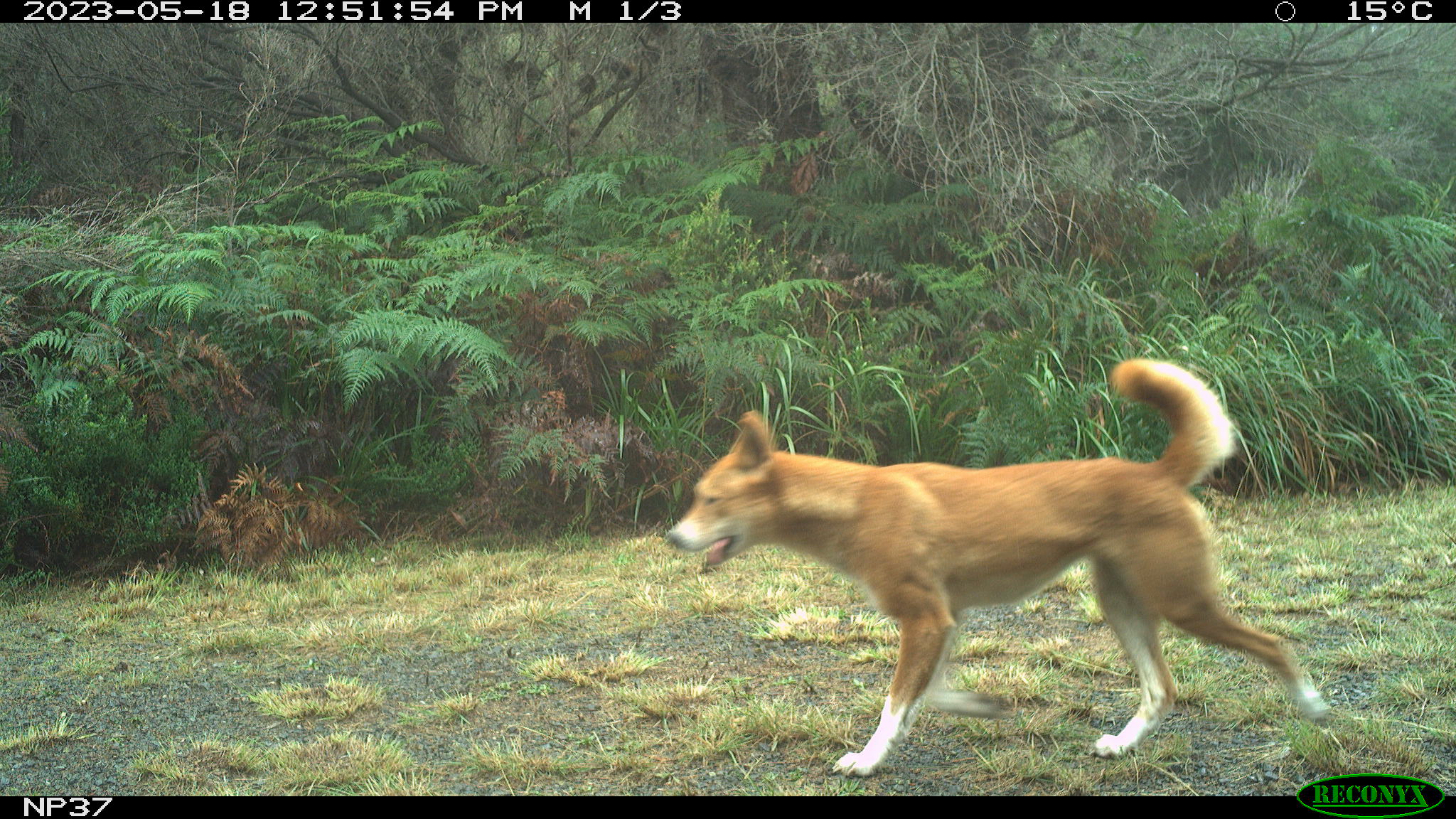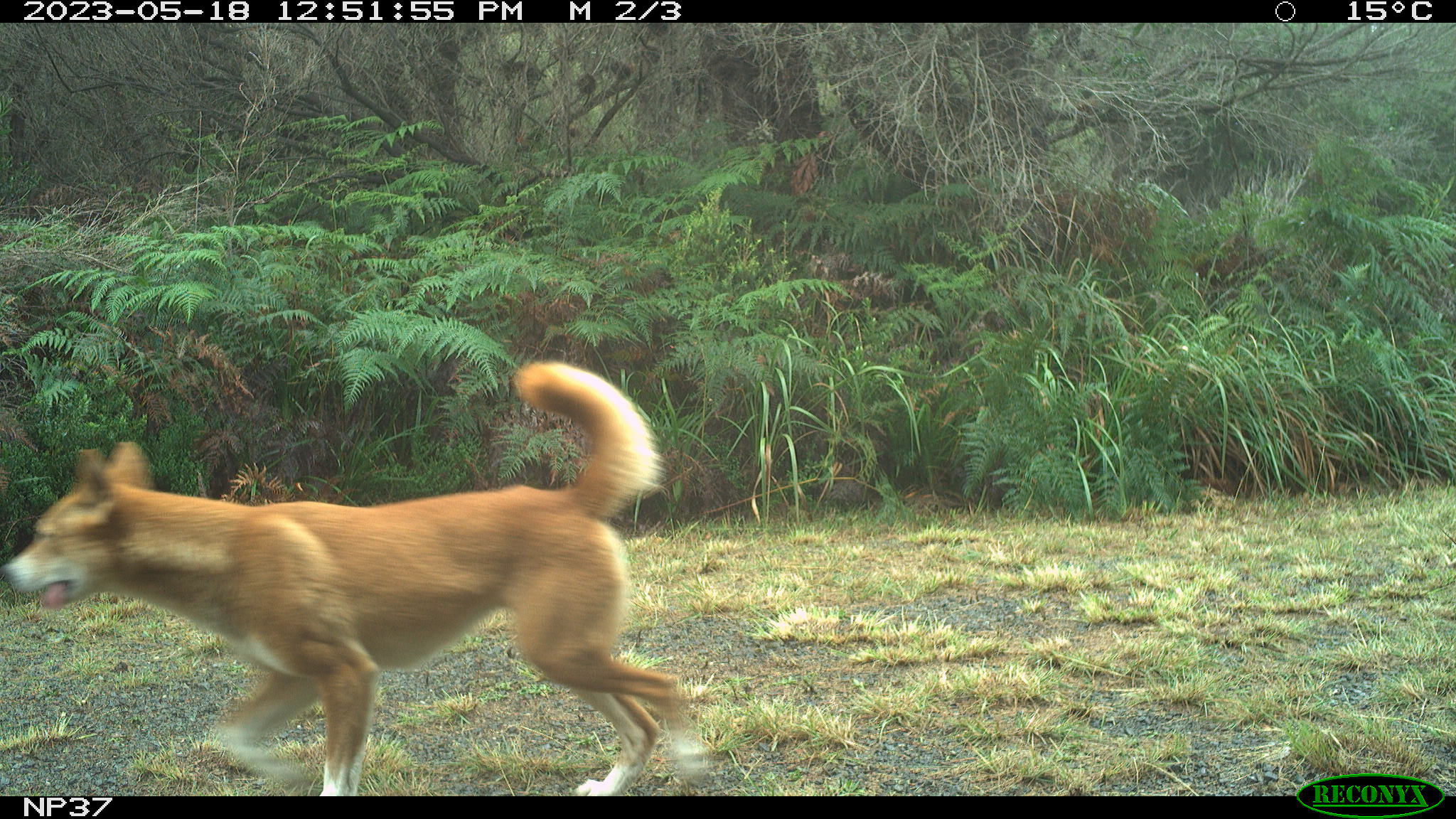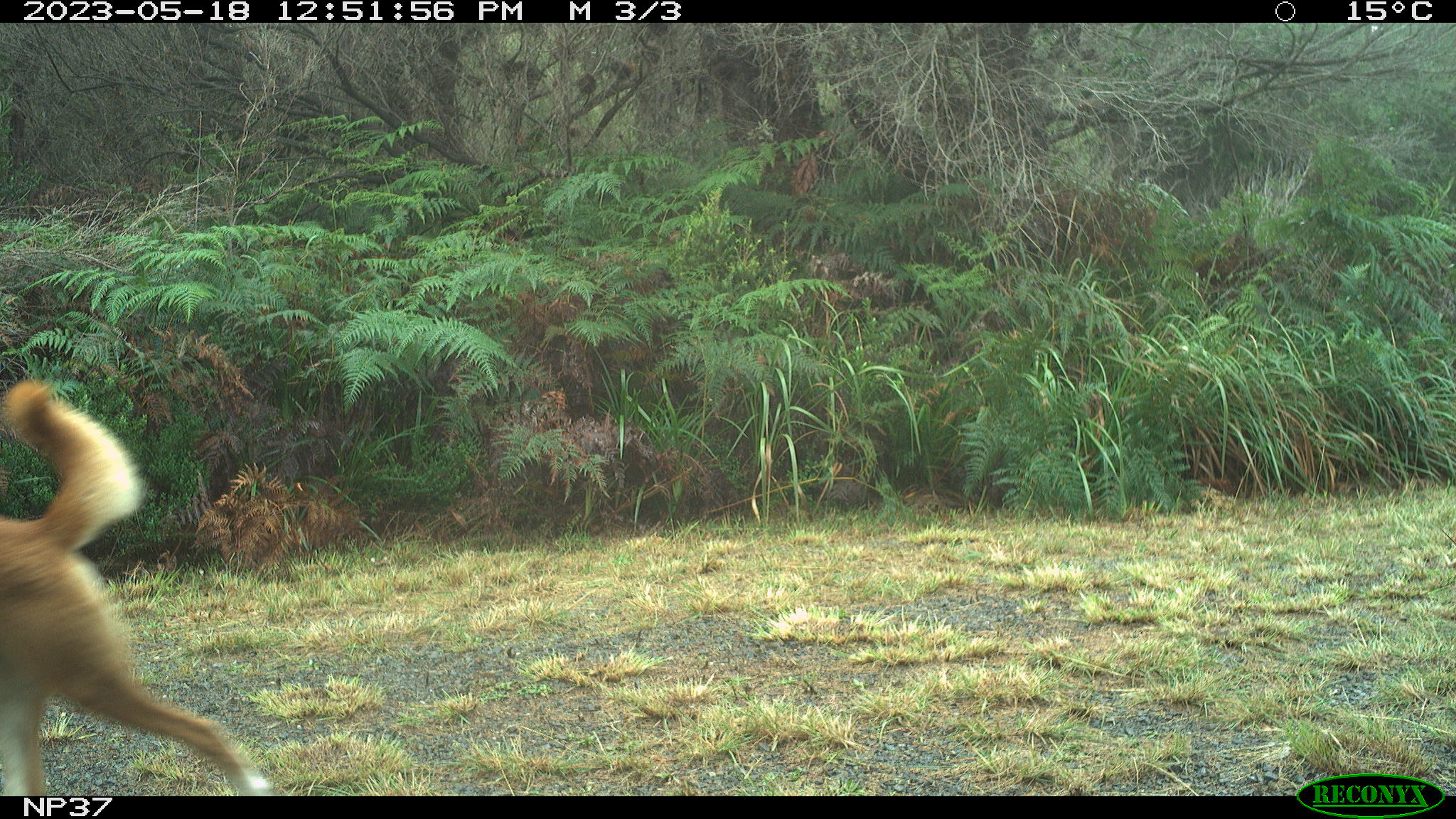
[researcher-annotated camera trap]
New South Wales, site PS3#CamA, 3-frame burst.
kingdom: Animalia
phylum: Chordata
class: Mammalia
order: Carnivora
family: Canidae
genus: Canis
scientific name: Canis familiaris dingo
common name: dingo